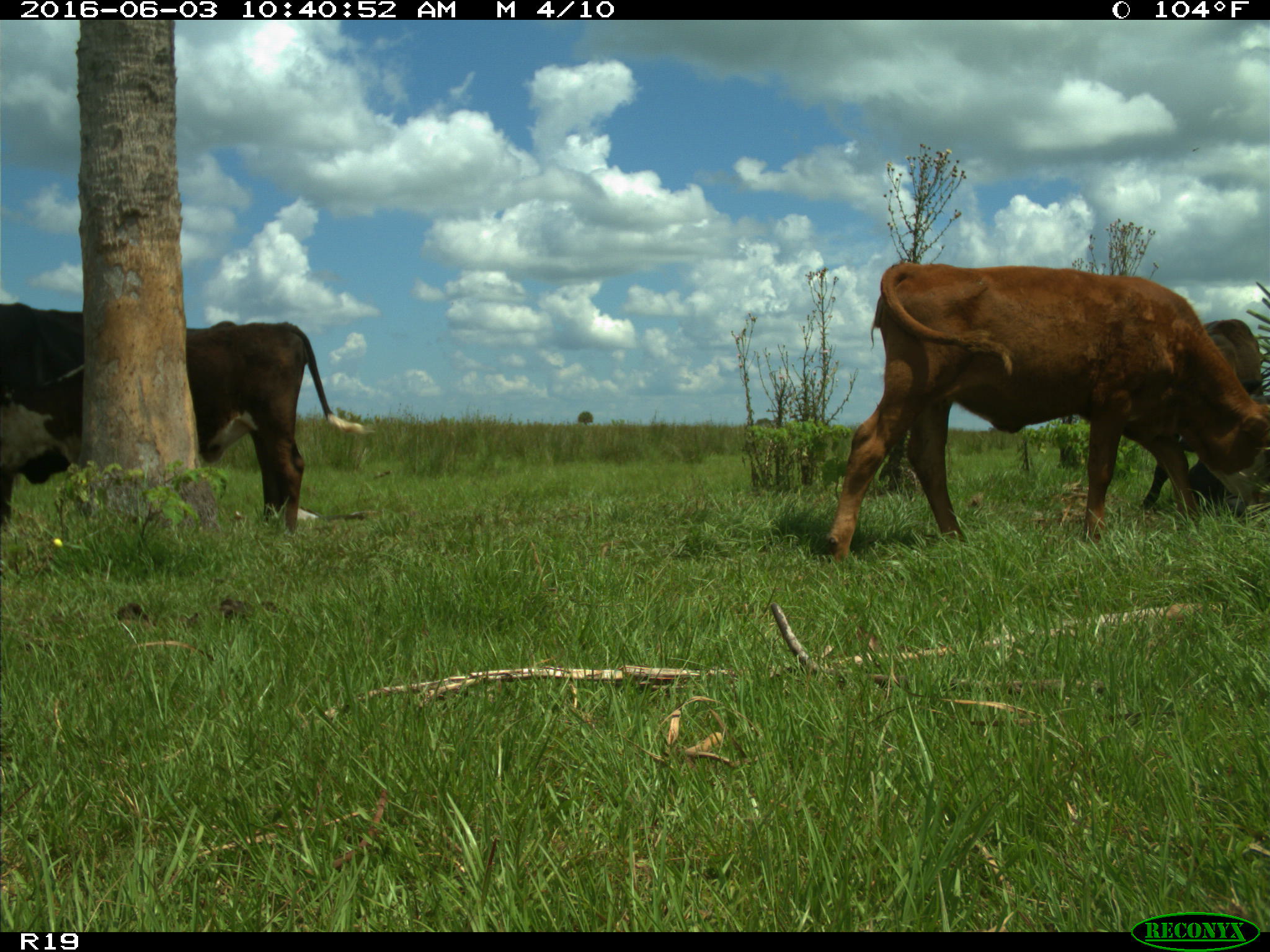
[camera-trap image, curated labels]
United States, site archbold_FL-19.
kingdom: Animalia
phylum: Chordata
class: Mammalia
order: Artiodactyla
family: Bovidae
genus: Bos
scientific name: Bos taurus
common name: domestic cow